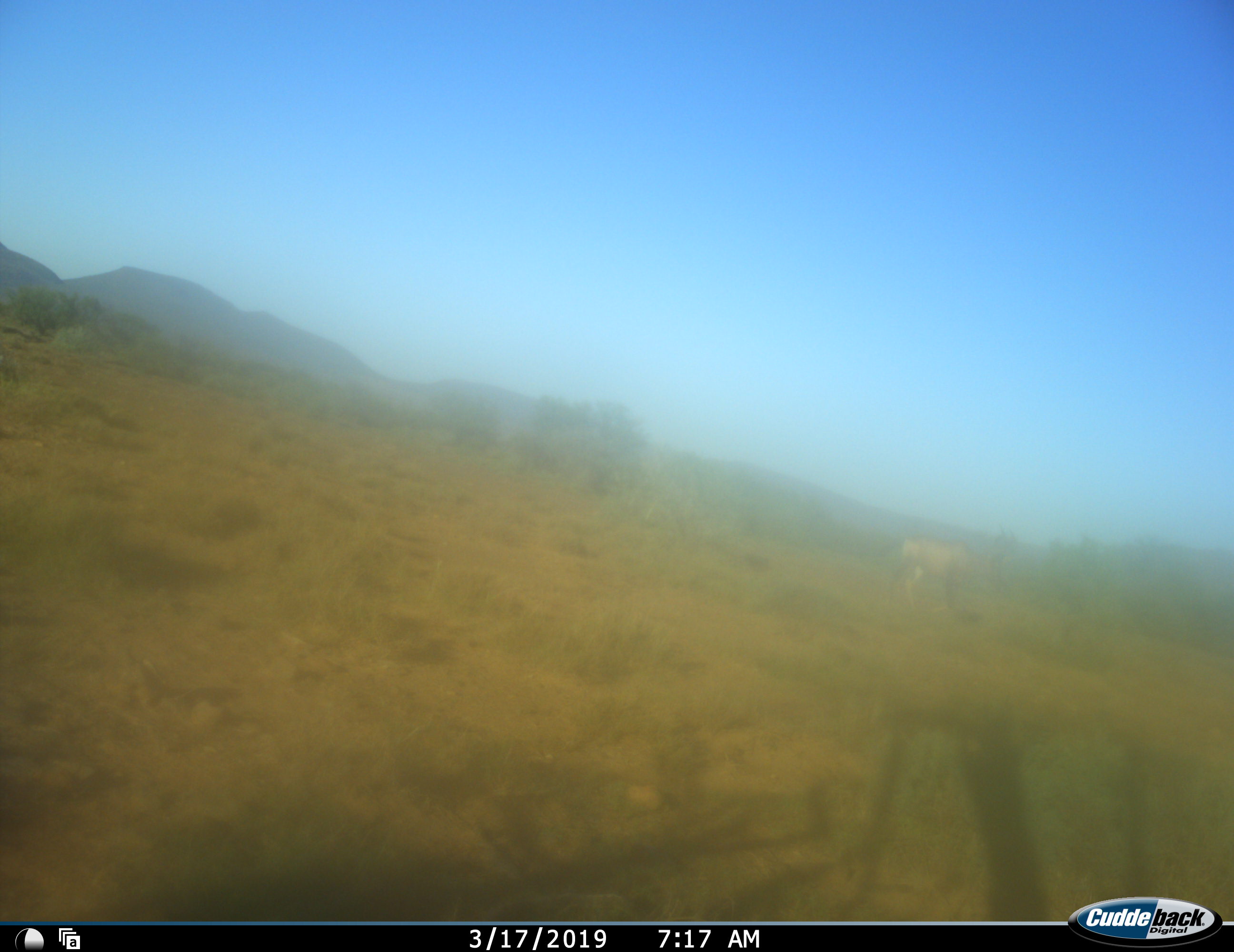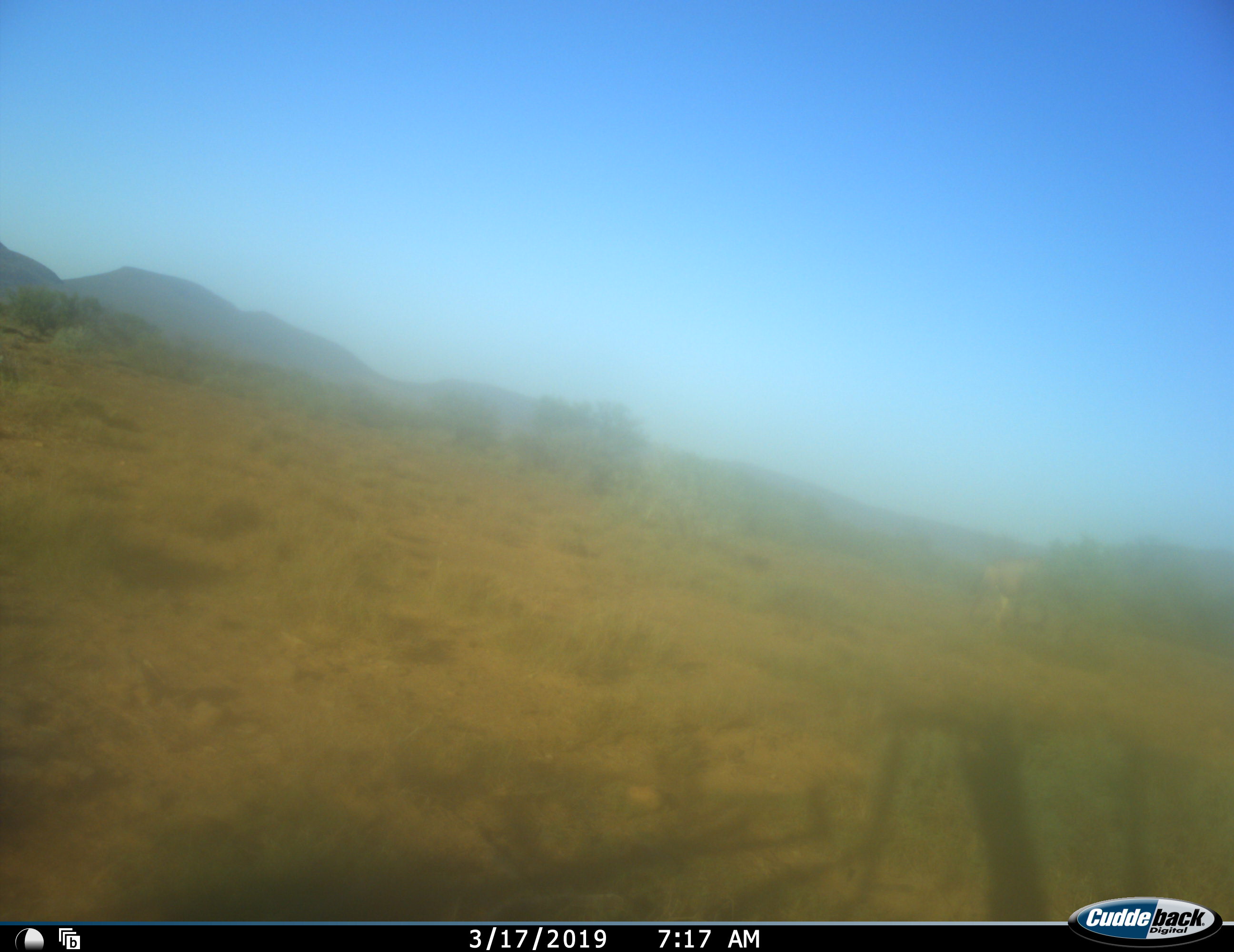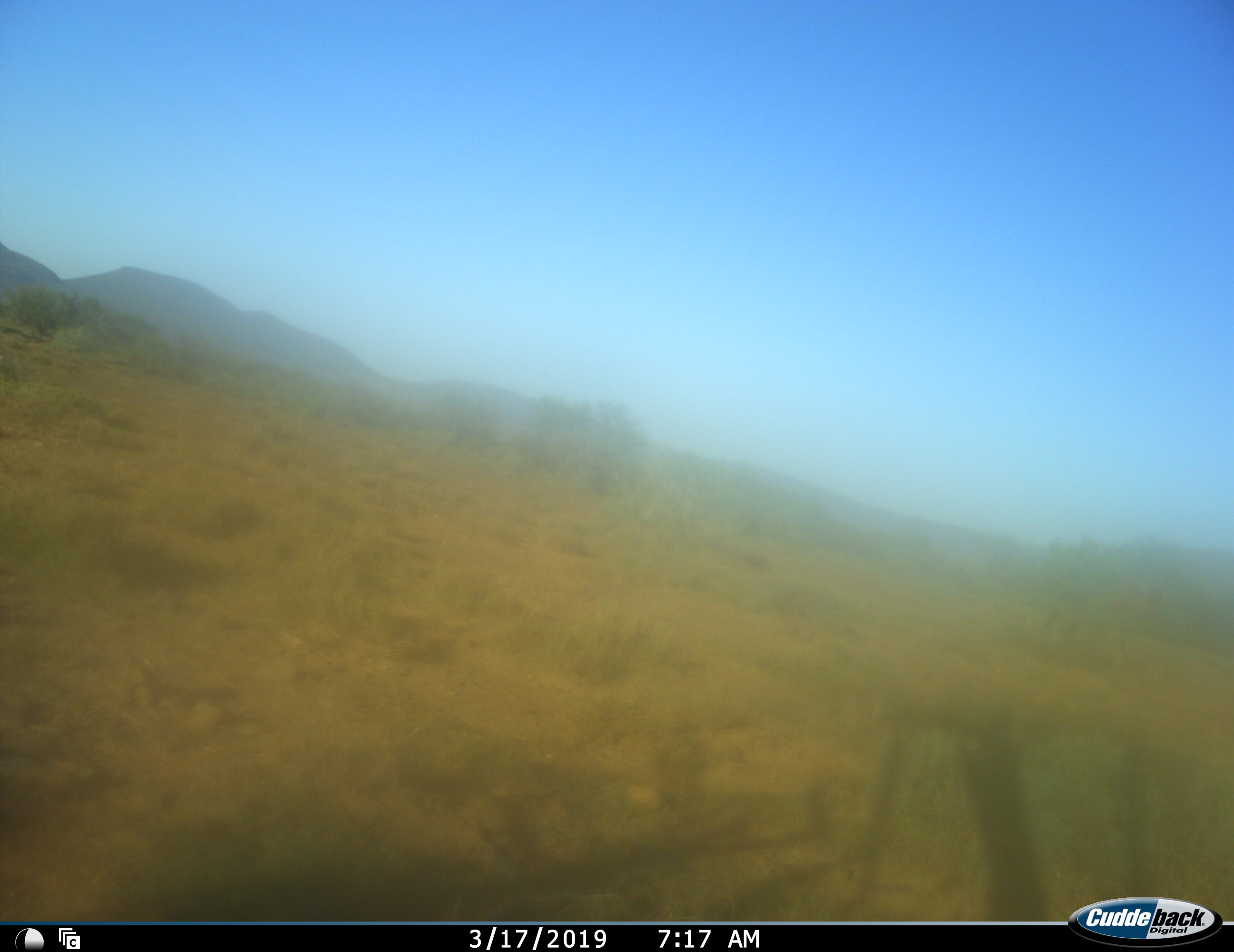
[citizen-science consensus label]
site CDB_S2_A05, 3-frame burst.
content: unidentified animal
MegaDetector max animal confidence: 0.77